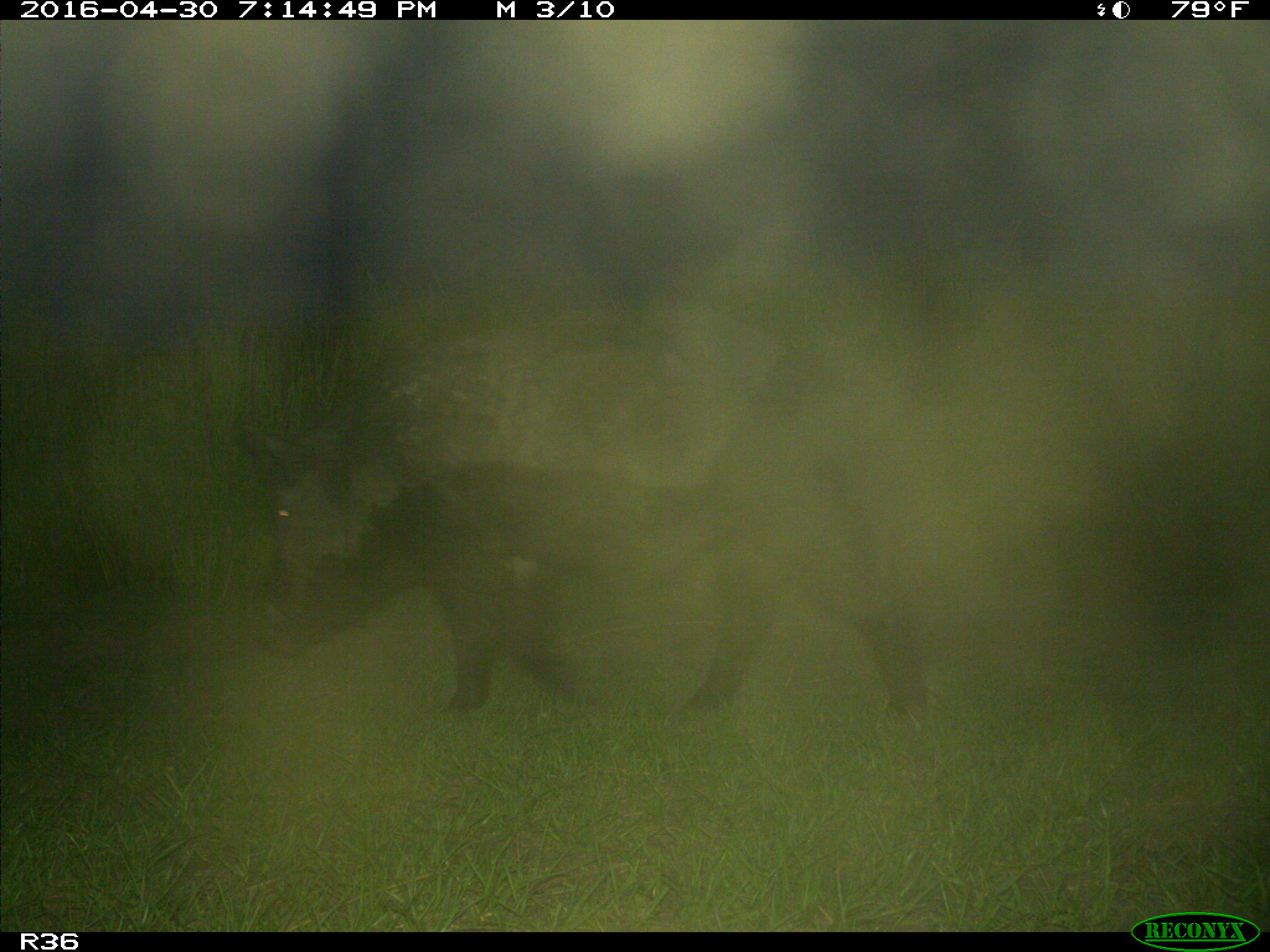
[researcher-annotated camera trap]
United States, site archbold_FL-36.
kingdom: Animalia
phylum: Chordata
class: Mammalia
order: Artiodactyla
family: Suidae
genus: Sus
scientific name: Sus scrofa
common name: wild boar